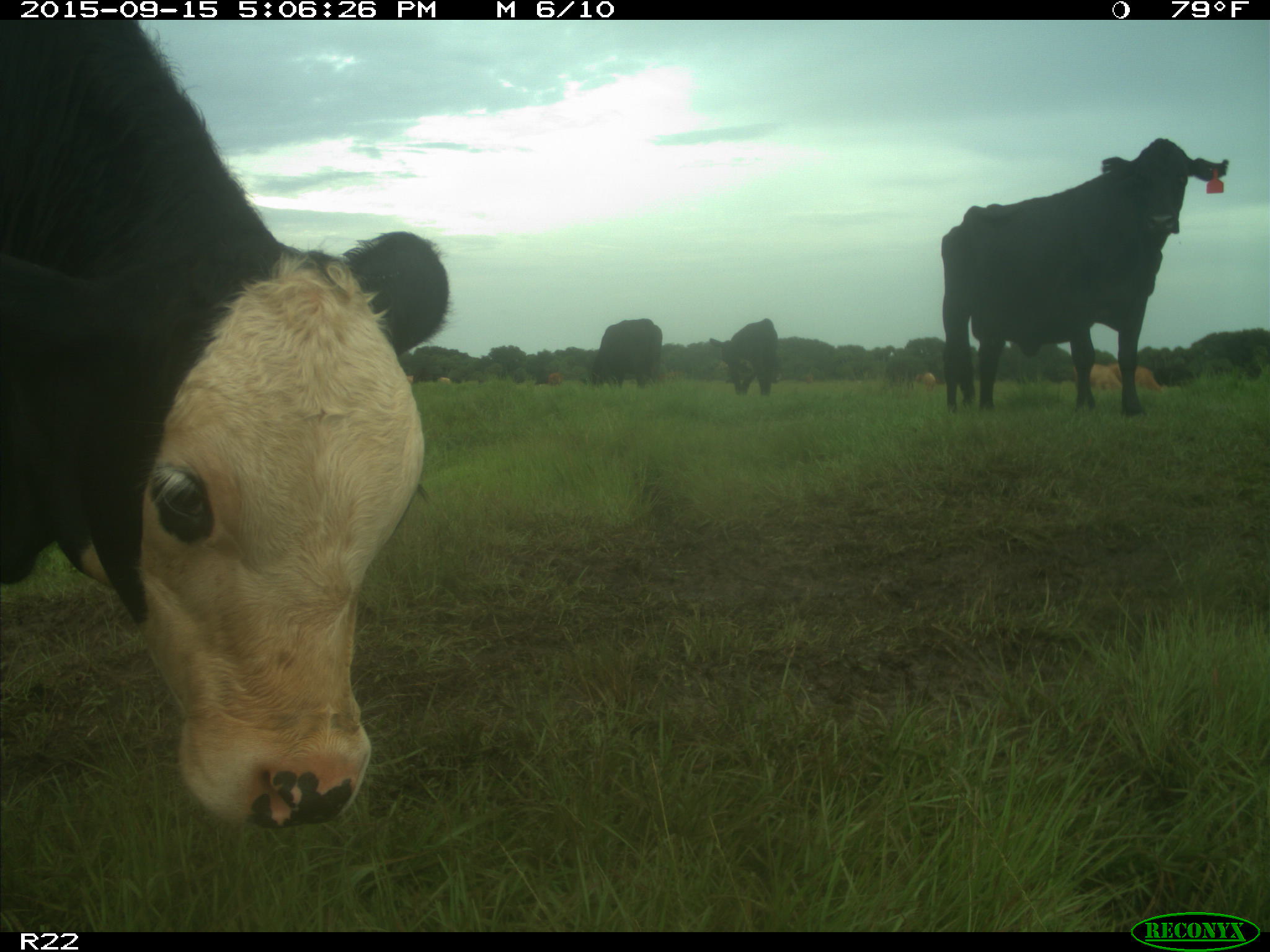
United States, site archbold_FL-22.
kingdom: Animalia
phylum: Chordata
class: Mammalia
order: Artiodactyla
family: Bovidae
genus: Bos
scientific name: Bos taurus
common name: domestic cow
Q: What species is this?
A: Bos taurus (domestic cow).